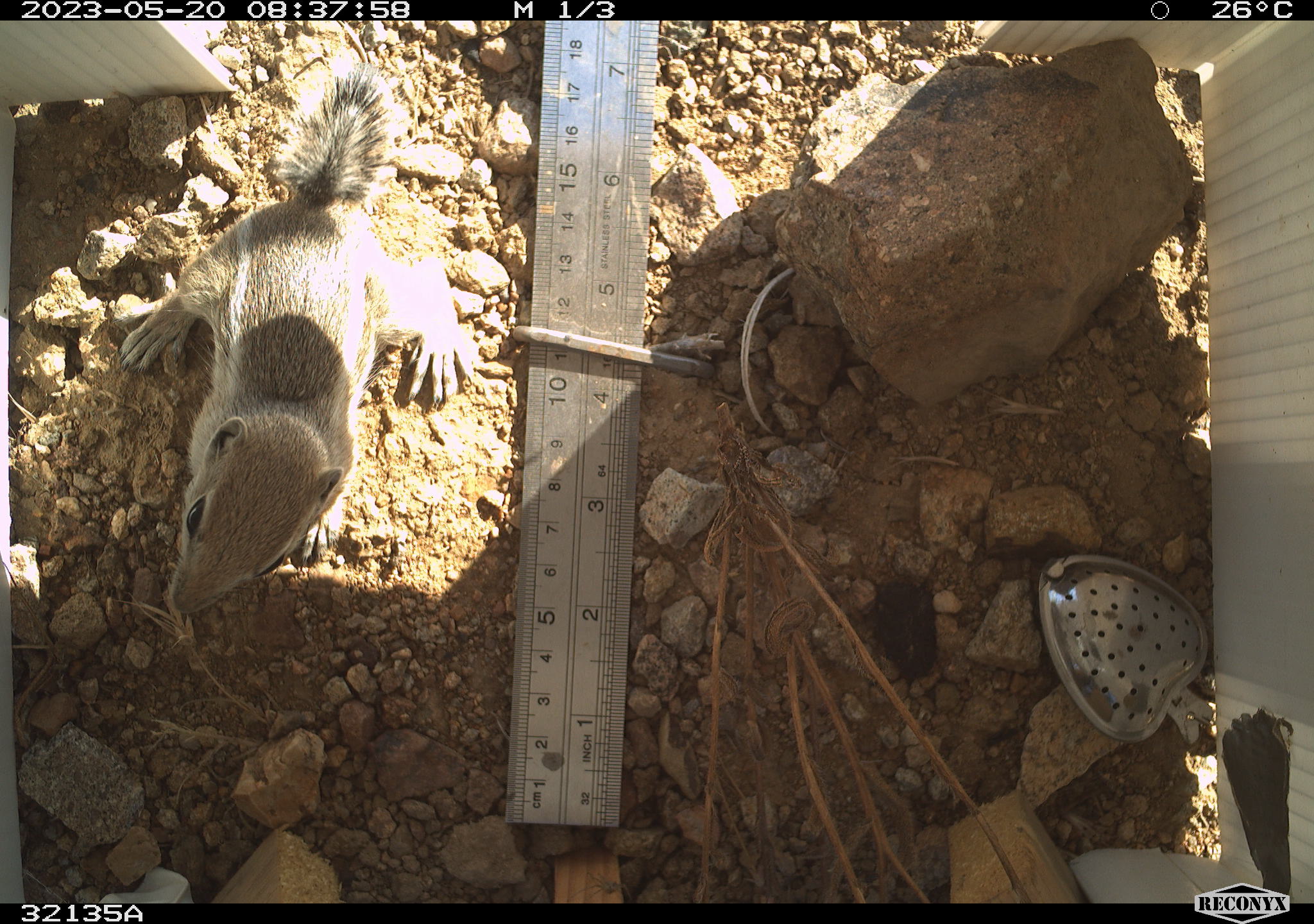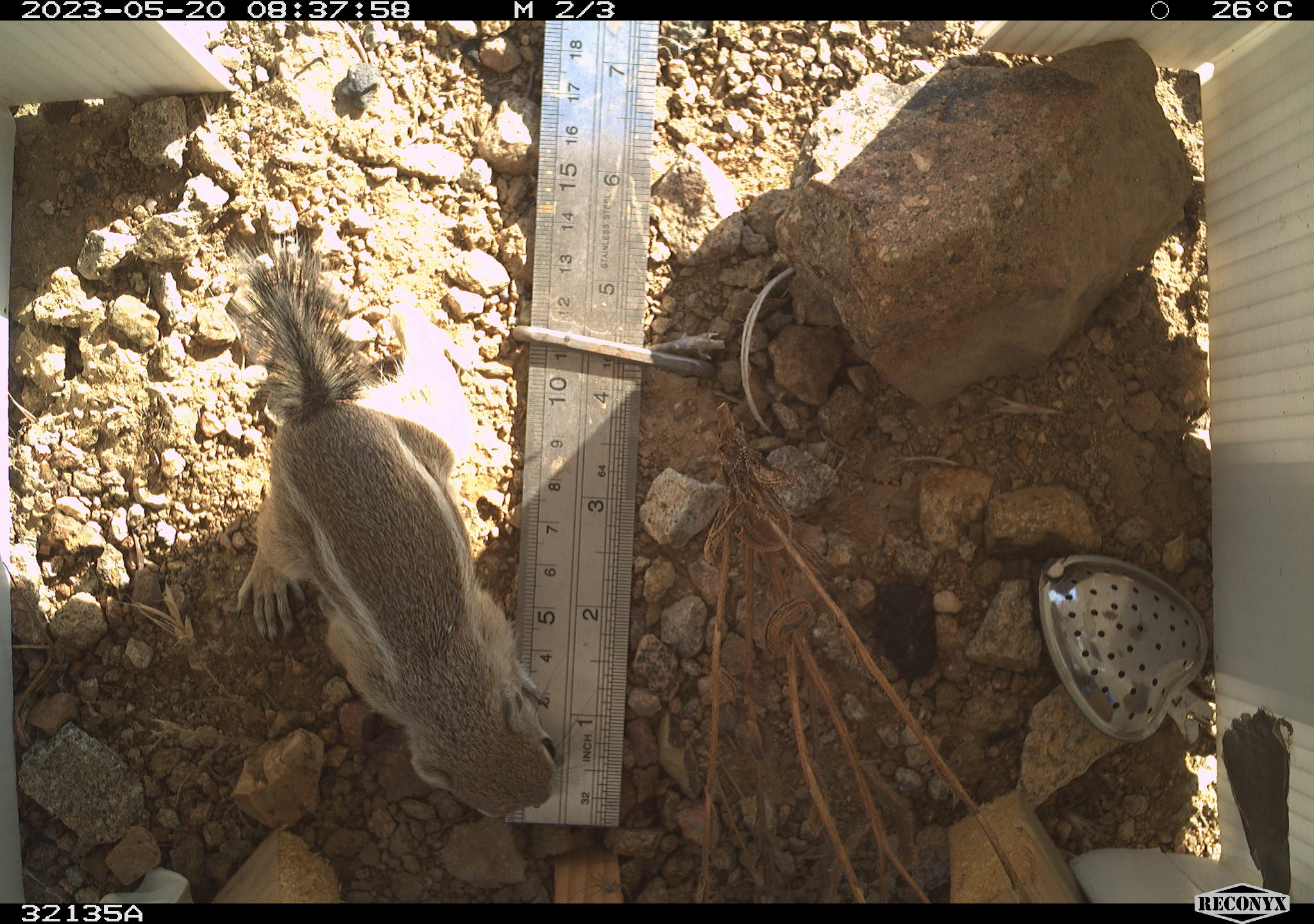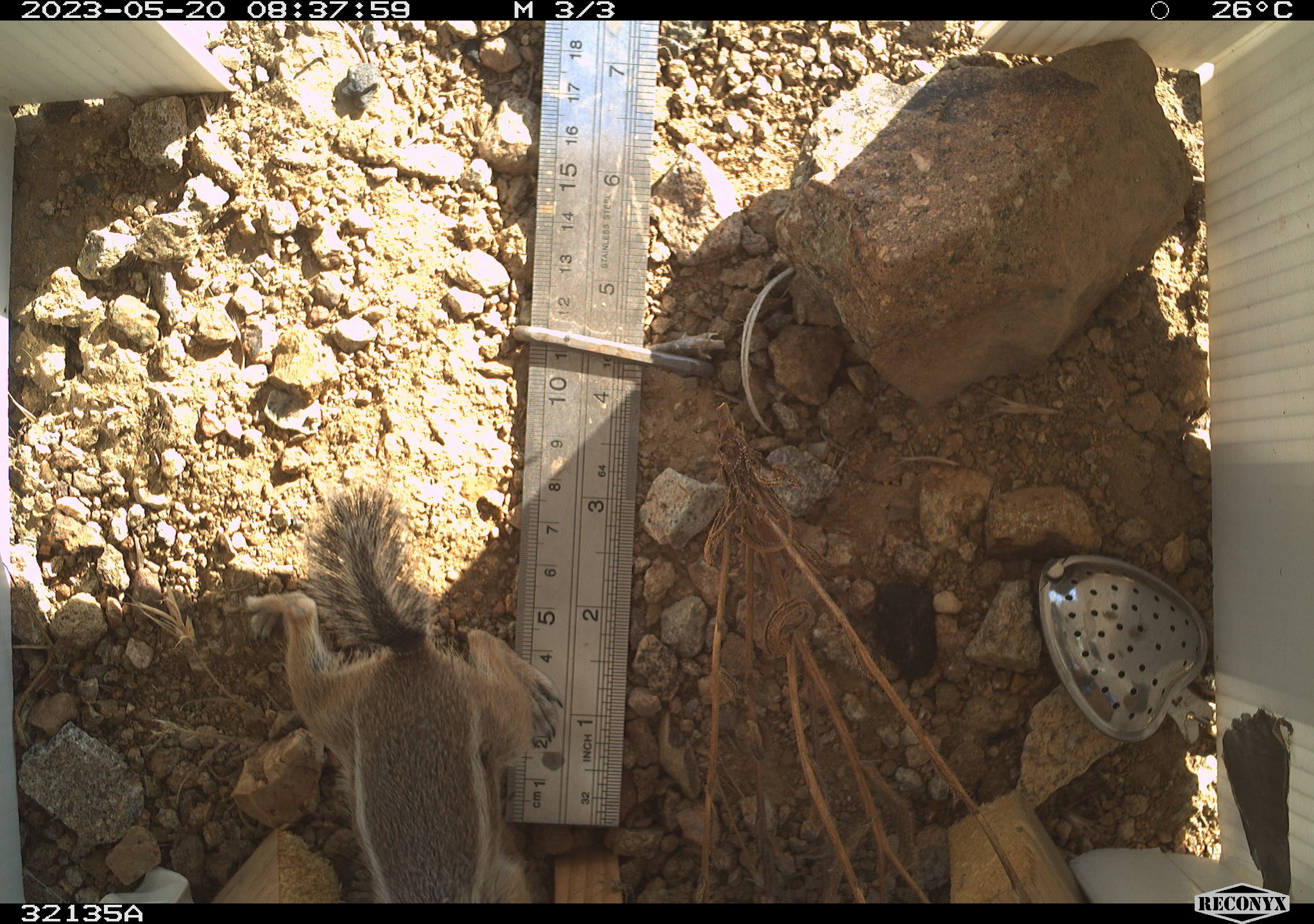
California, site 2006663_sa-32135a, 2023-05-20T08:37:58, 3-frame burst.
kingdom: Animalia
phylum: Chordata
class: Mammalia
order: Rodentia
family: Sciuridae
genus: Ammospermophilus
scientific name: Ammospermophilus leucurus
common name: white-tailed antelope squirrel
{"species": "white-tailed antelope squirrel (Ammospermophilus leucurus)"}